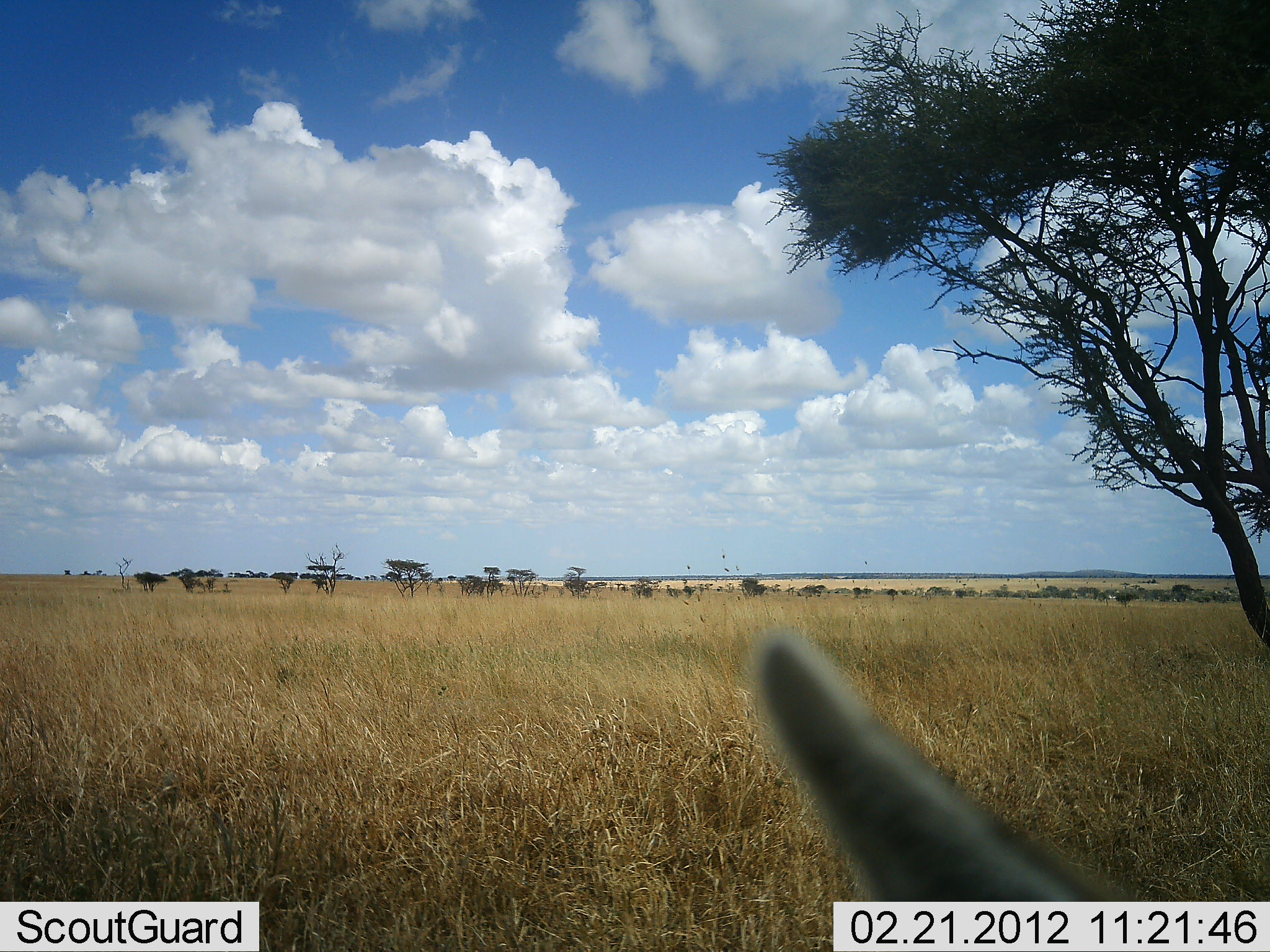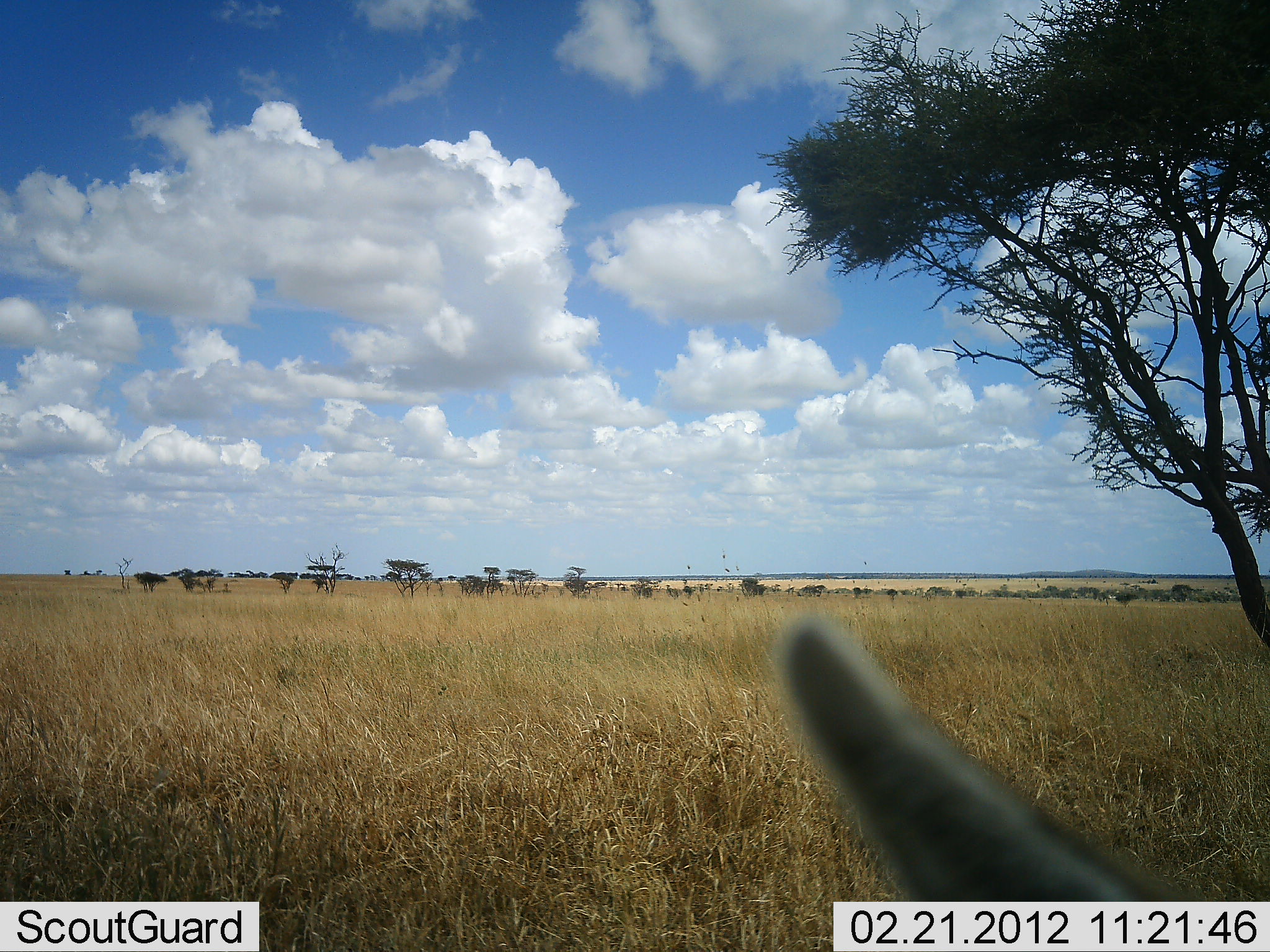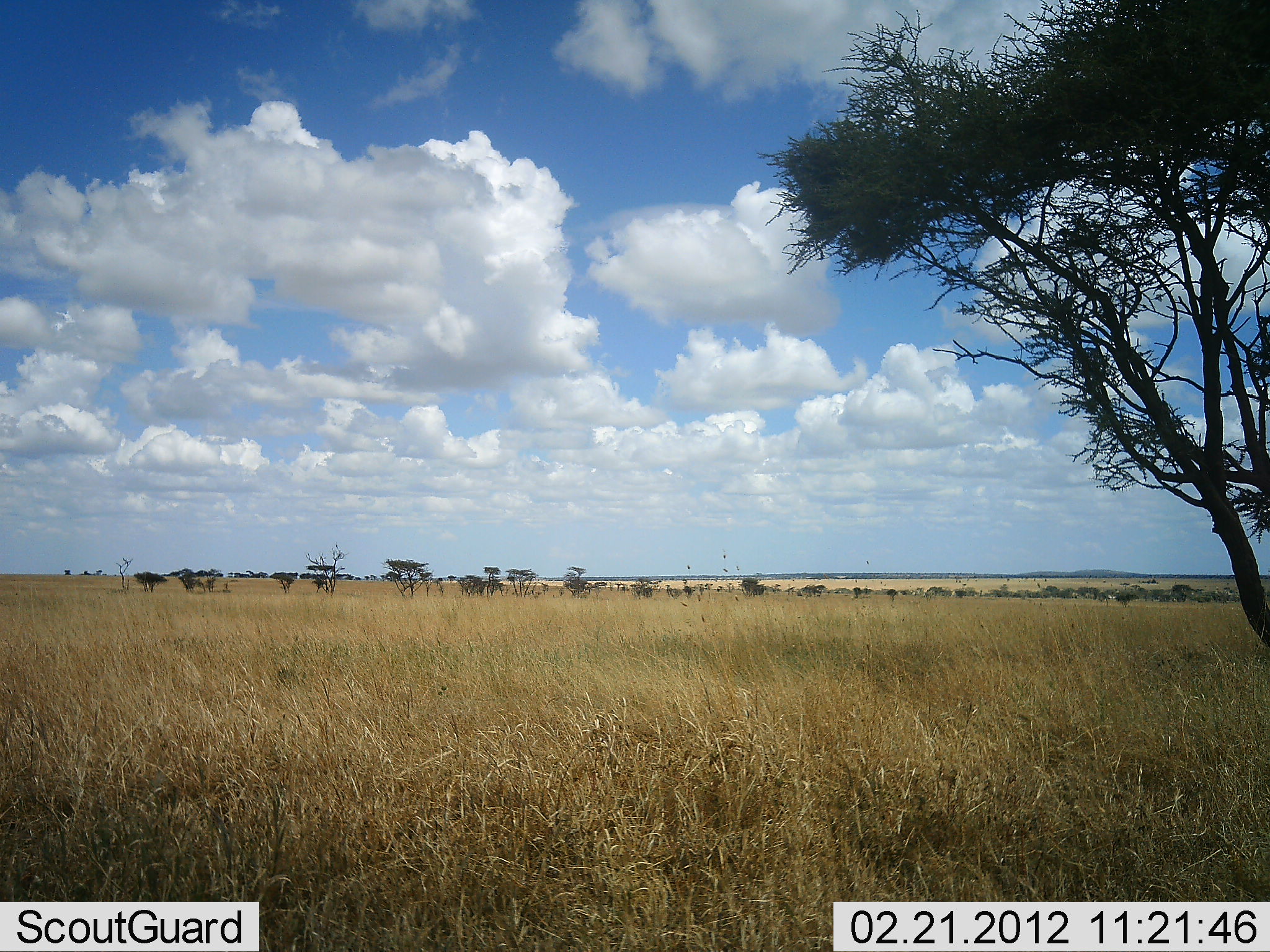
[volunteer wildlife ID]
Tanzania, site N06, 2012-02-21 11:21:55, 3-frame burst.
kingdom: Animalia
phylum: Chordata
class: Mammalia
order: Artiodactyla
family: Bovidae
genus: Connochaetes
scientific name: Connochaetes taurinus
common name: blue wildebeest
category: wildebeest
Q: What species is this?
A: Wildebeest (blue wildebeest) (Connochaetes taurinus).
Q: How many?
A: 1.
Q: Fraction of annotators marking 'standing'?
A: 17%.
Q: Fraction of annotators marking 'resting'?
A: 83%.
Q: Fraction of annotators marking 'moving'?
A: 0%.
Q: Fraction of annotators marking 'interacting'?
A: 0%.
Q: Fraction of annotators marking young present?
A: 0%.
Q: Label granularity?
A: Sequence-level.